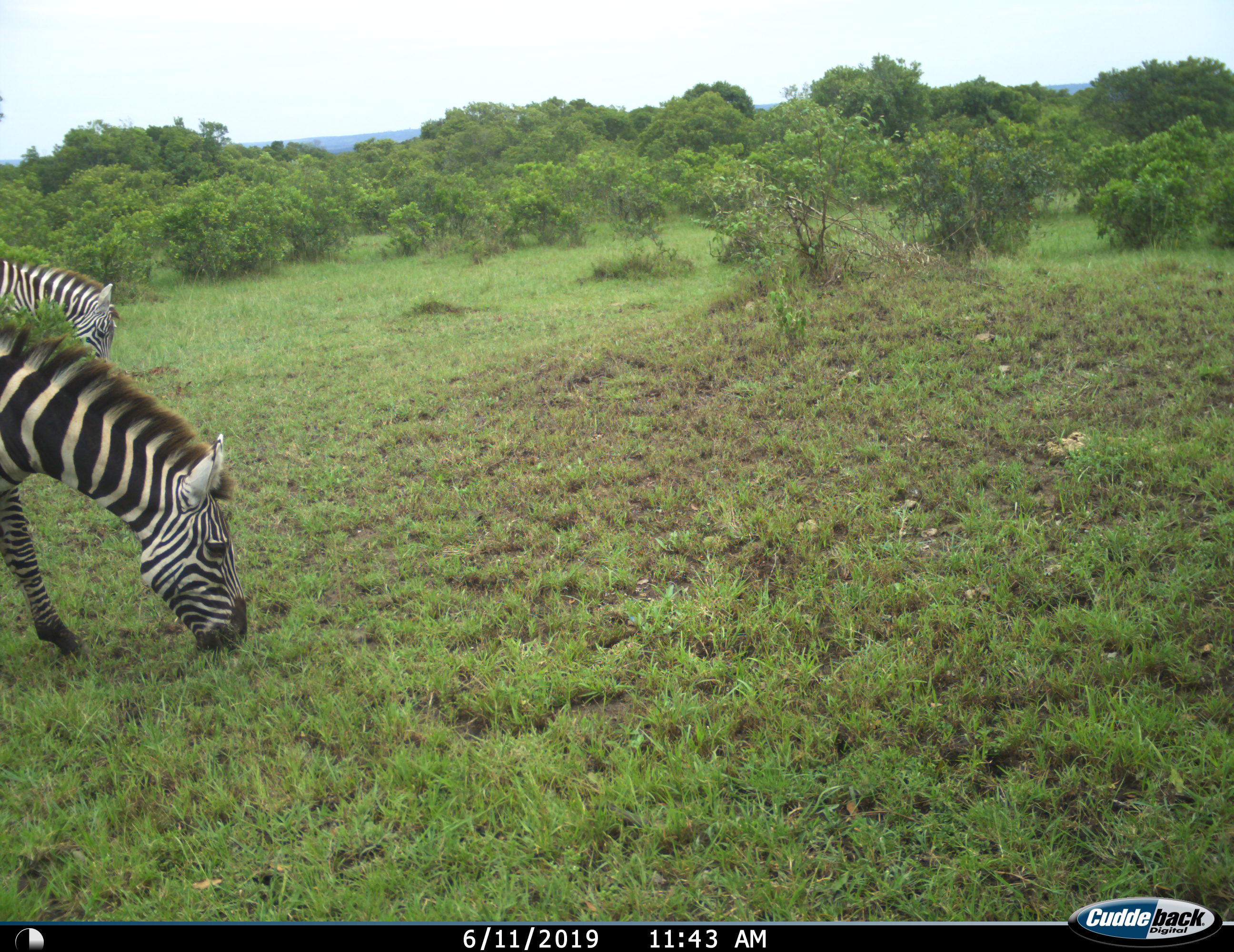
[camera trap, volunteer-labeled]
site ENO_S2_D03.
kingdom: Animalia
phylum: Chordata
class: Mammalia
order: Perissodactyla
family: Equidae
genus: Equus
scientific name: Equus quagga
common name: plains zebra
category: zebraplains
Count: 2.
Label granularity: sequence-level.